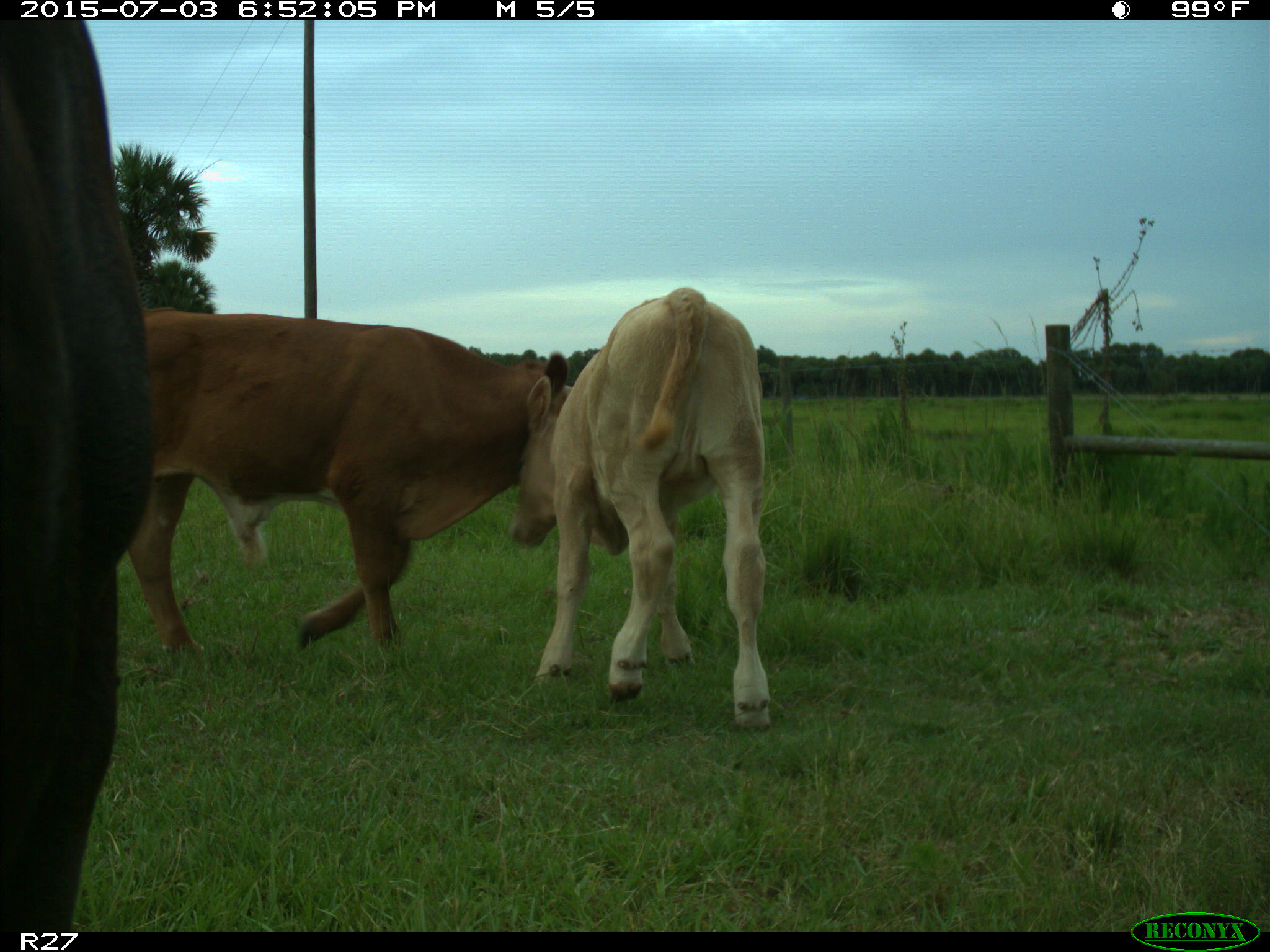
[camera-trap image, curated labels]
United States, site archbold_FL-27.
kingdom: Animalia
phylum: Chordata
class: Mammalia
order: Artiodactyla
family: Bovidae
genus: Bos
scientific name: Bos taurus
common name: domestic cow